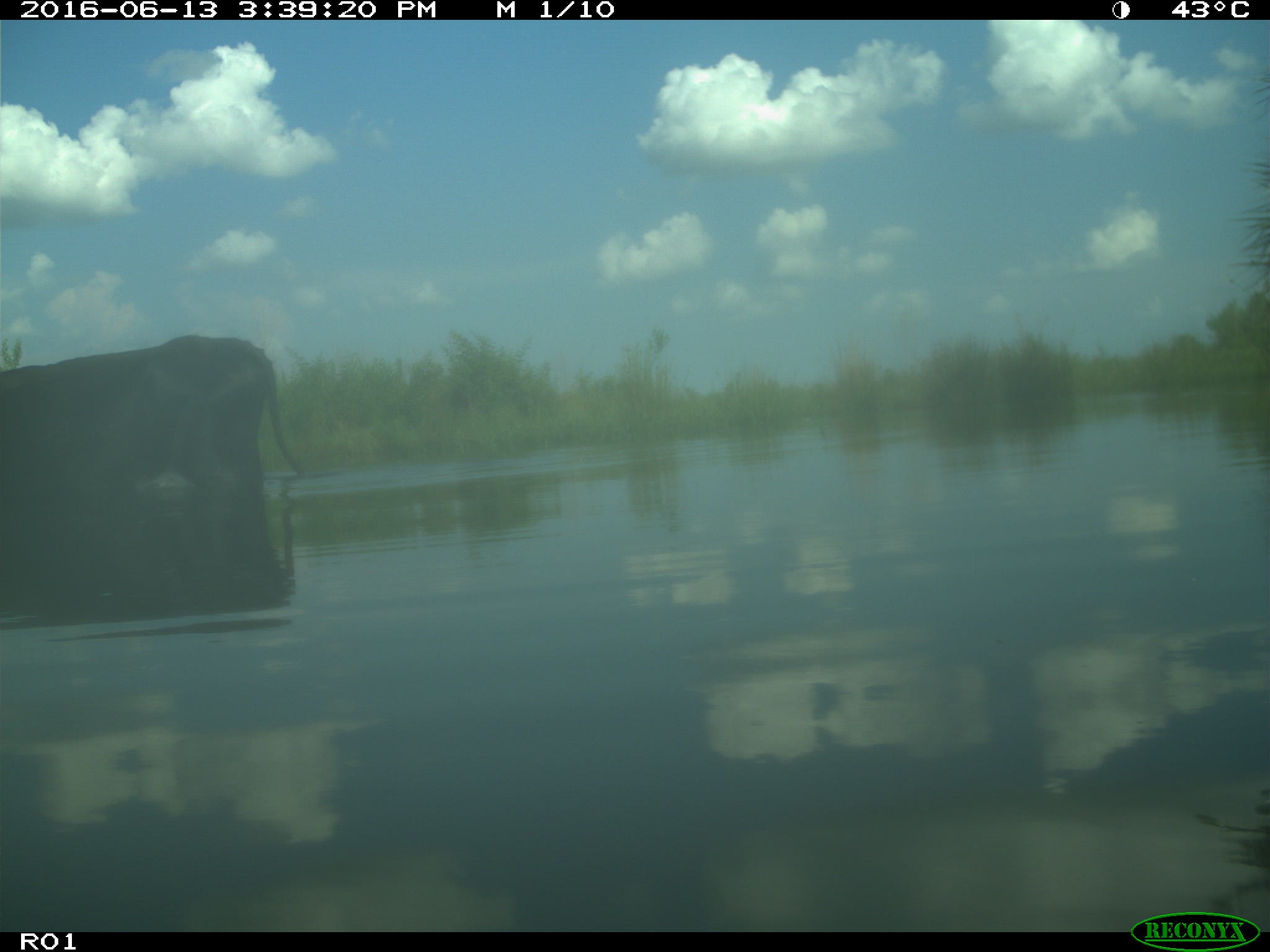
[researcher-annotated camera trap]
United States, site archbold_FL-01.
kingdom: Animalia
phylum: Chordata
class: Mammalia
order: Artiodactyla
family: Bovidae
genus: Bos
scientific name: Bos taurus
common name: domestic cow